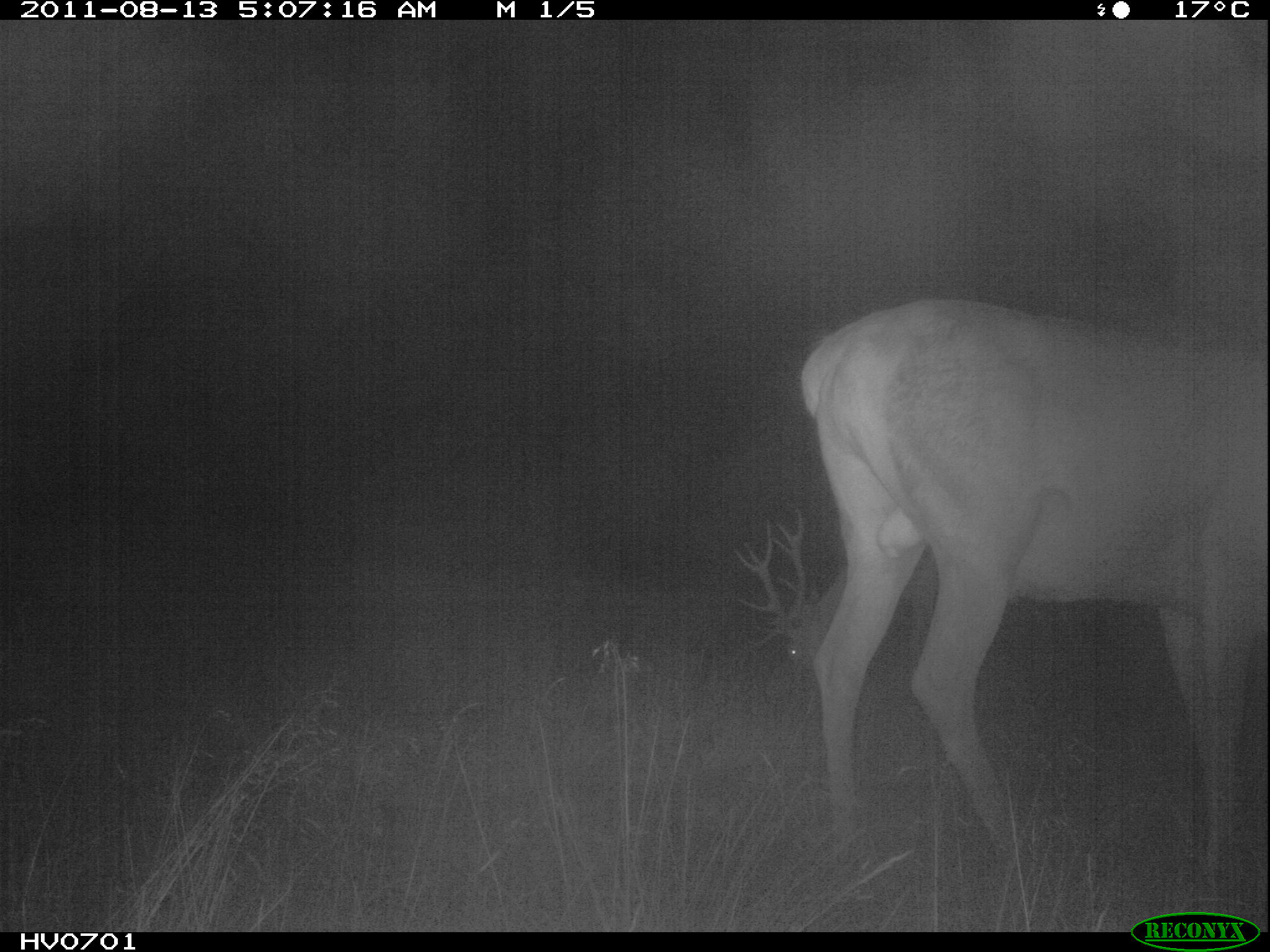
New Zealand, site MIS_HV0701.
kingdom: Animalia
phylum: Chordata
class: Mammalia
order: Artiodactyla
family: Cervidae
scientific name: Cervidae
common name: deer